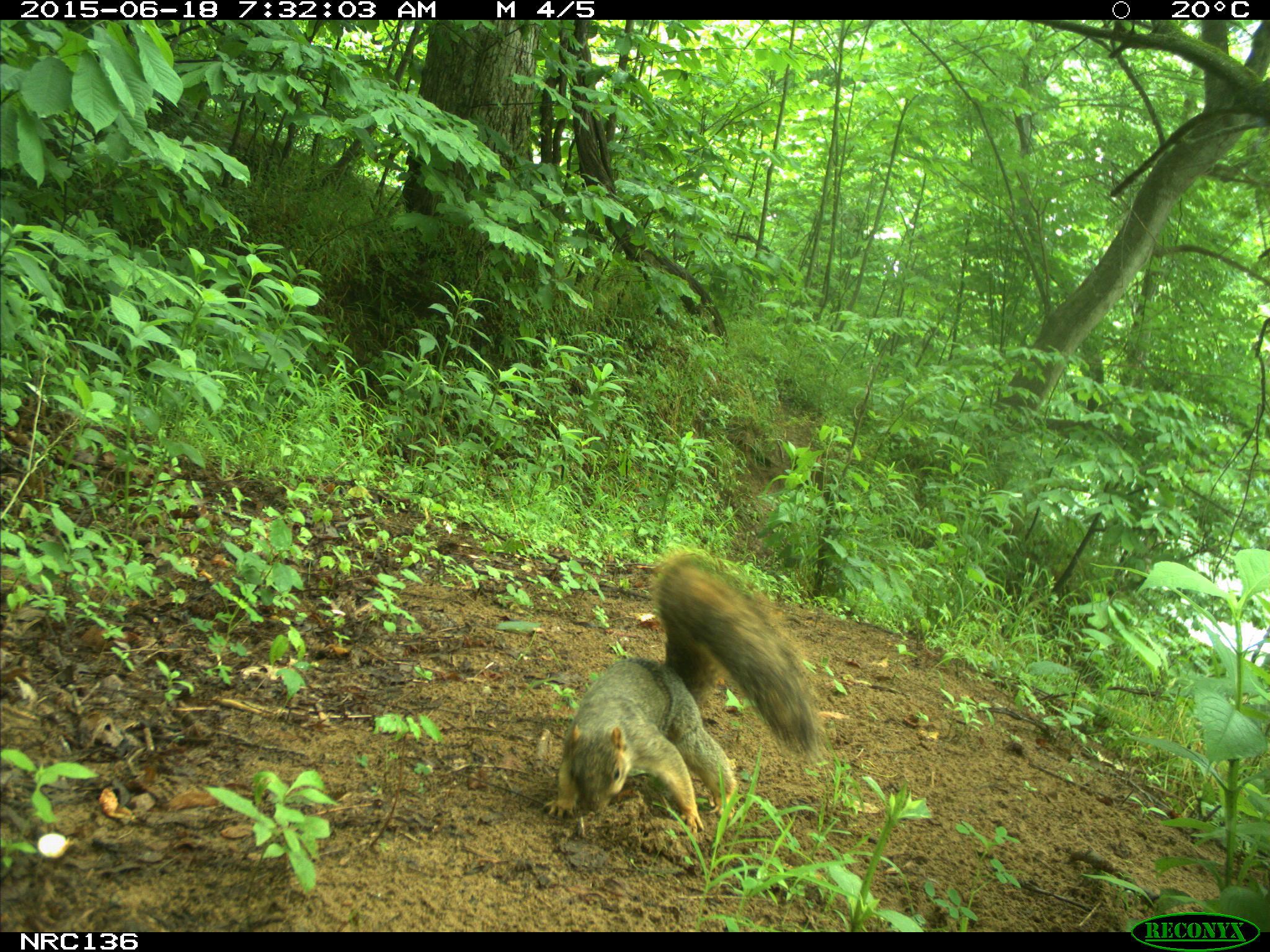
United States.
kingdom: Animalia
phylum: Chordata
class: Mammalia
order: Rodentia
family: Sciuridae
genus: Sciurus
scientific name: Sciurus niger cinereus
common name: eastern fox squirrel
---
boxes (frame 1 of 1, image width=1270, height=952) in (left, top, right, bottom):
Eastern Fox Squirrel: (538, 541, 827, 835)